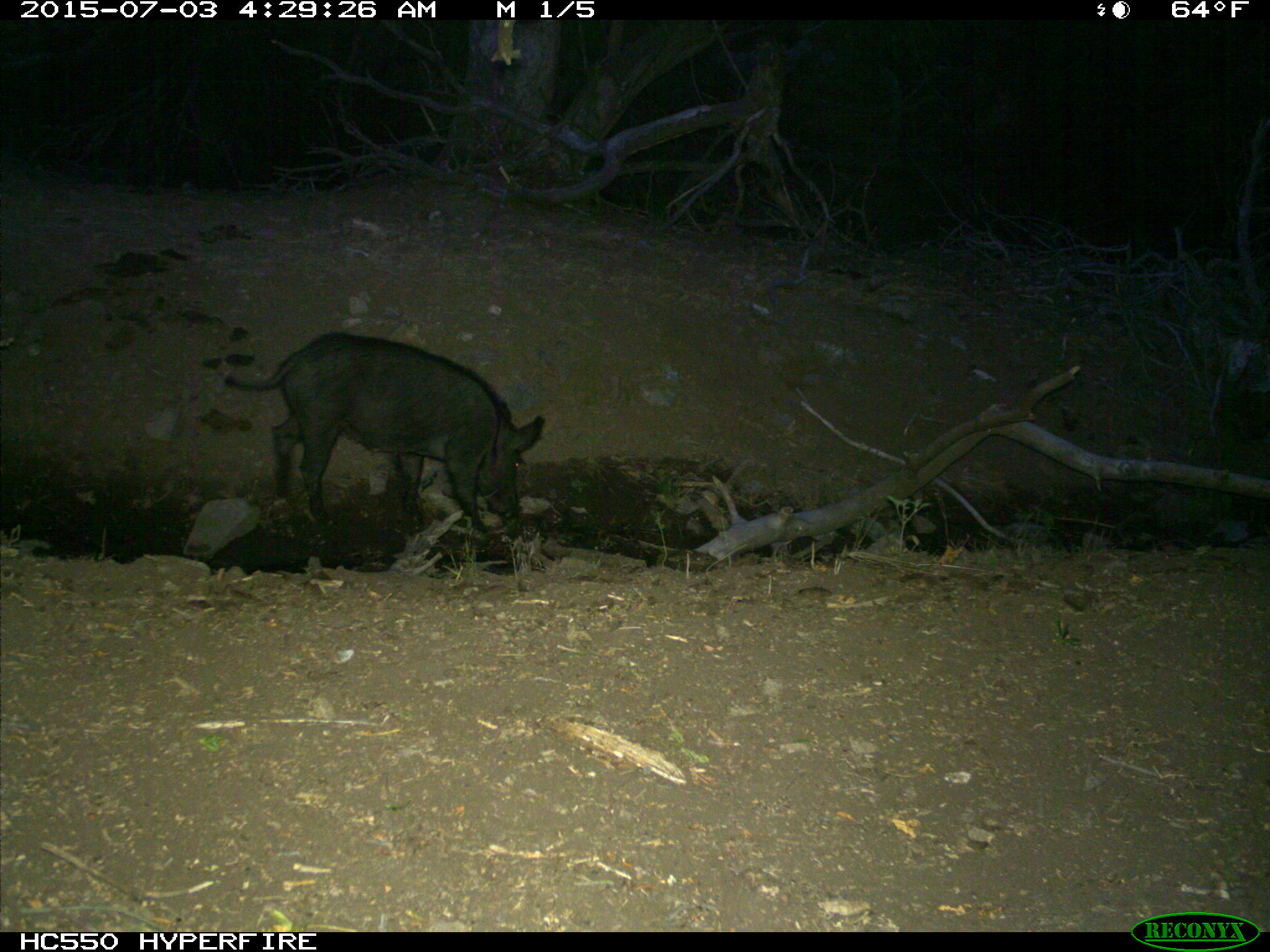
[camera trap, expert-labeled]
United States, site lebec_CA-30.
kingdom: Animalia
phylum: Chordata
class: Mammalia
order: Artiodactyla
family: Suidae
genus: Sus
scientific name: Sus scrofa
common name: wild boar